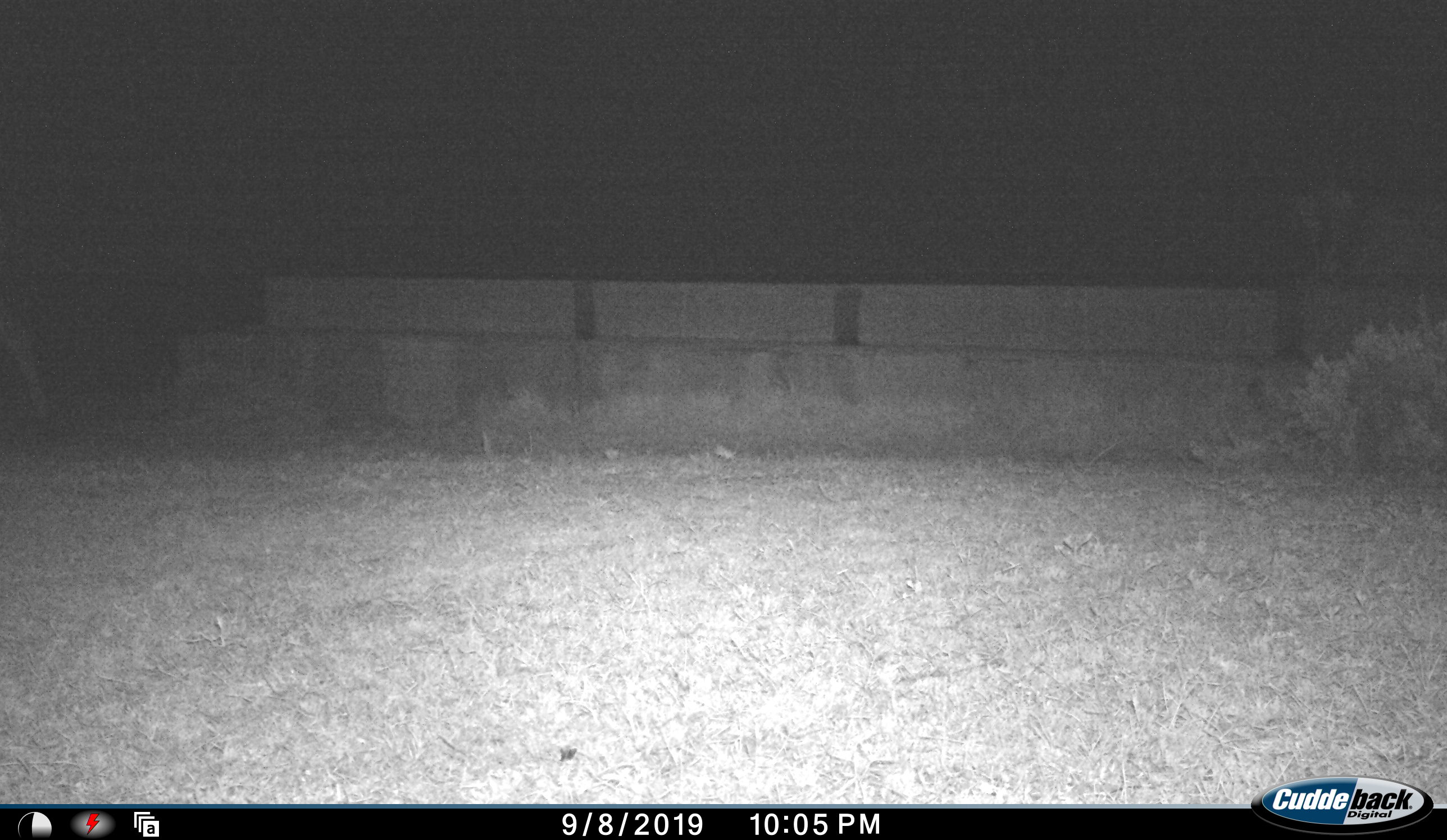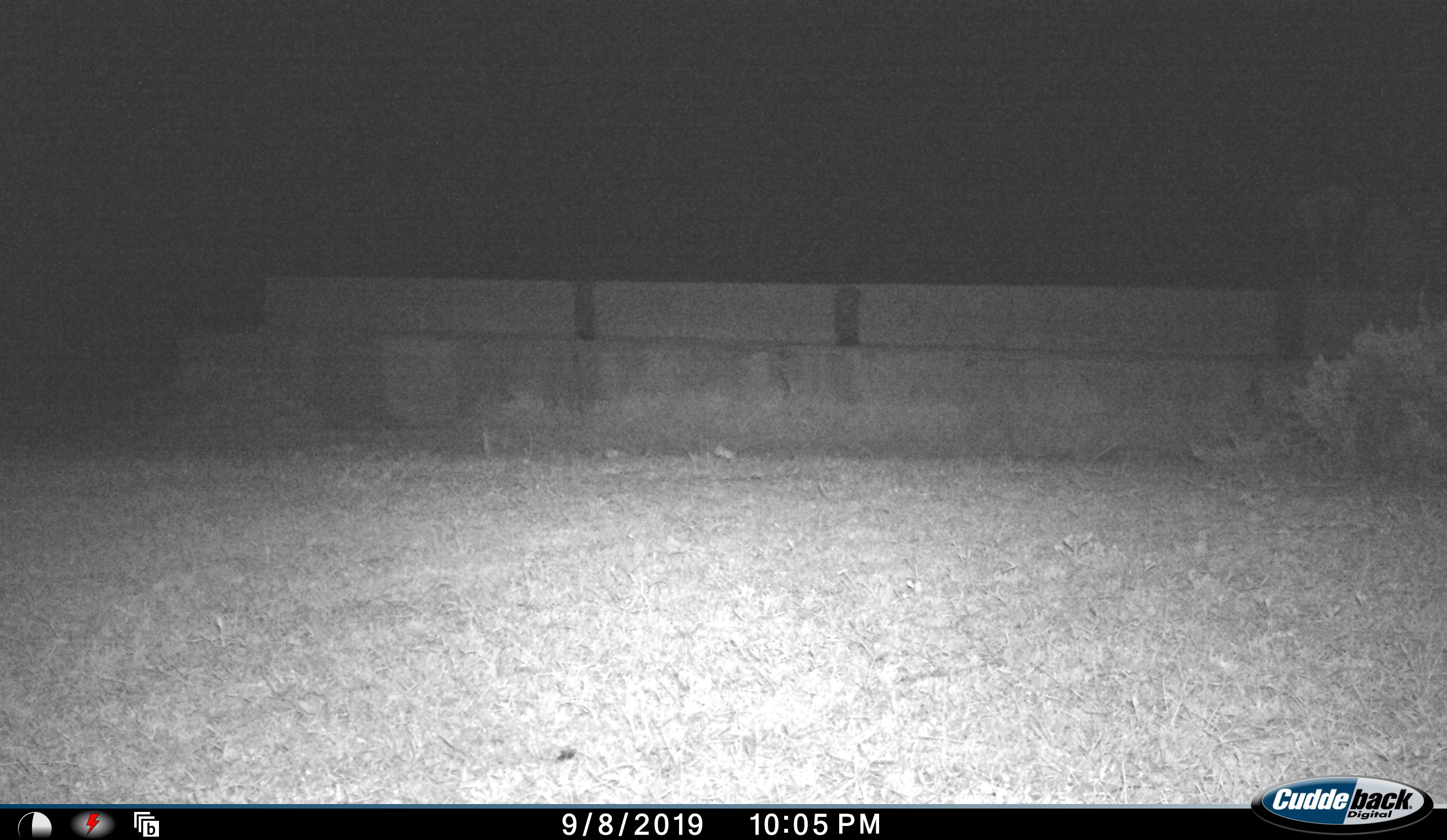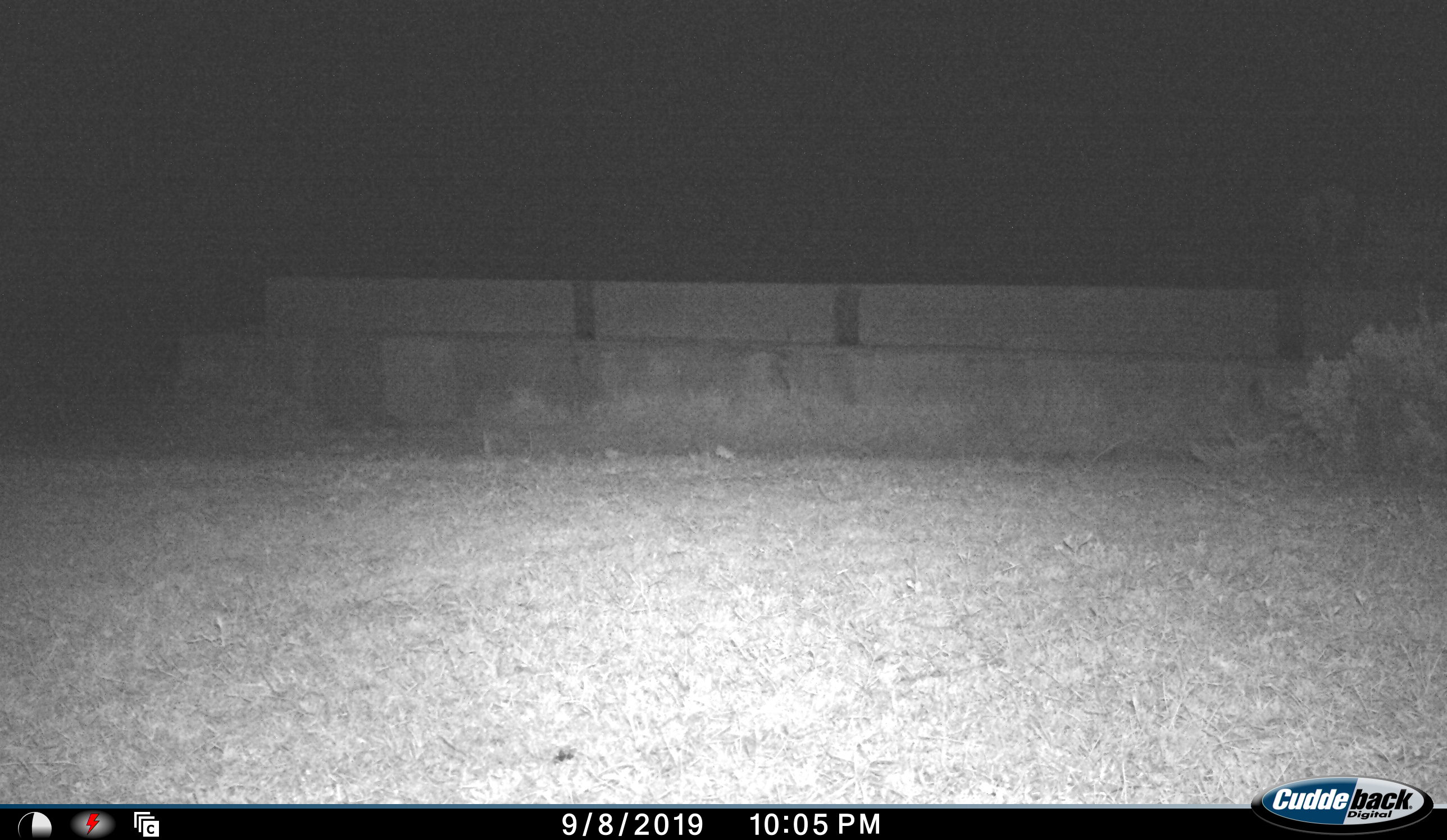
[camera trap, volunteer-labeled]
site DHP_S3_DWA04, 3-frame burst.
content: unidentified animal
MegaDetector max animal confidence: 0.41